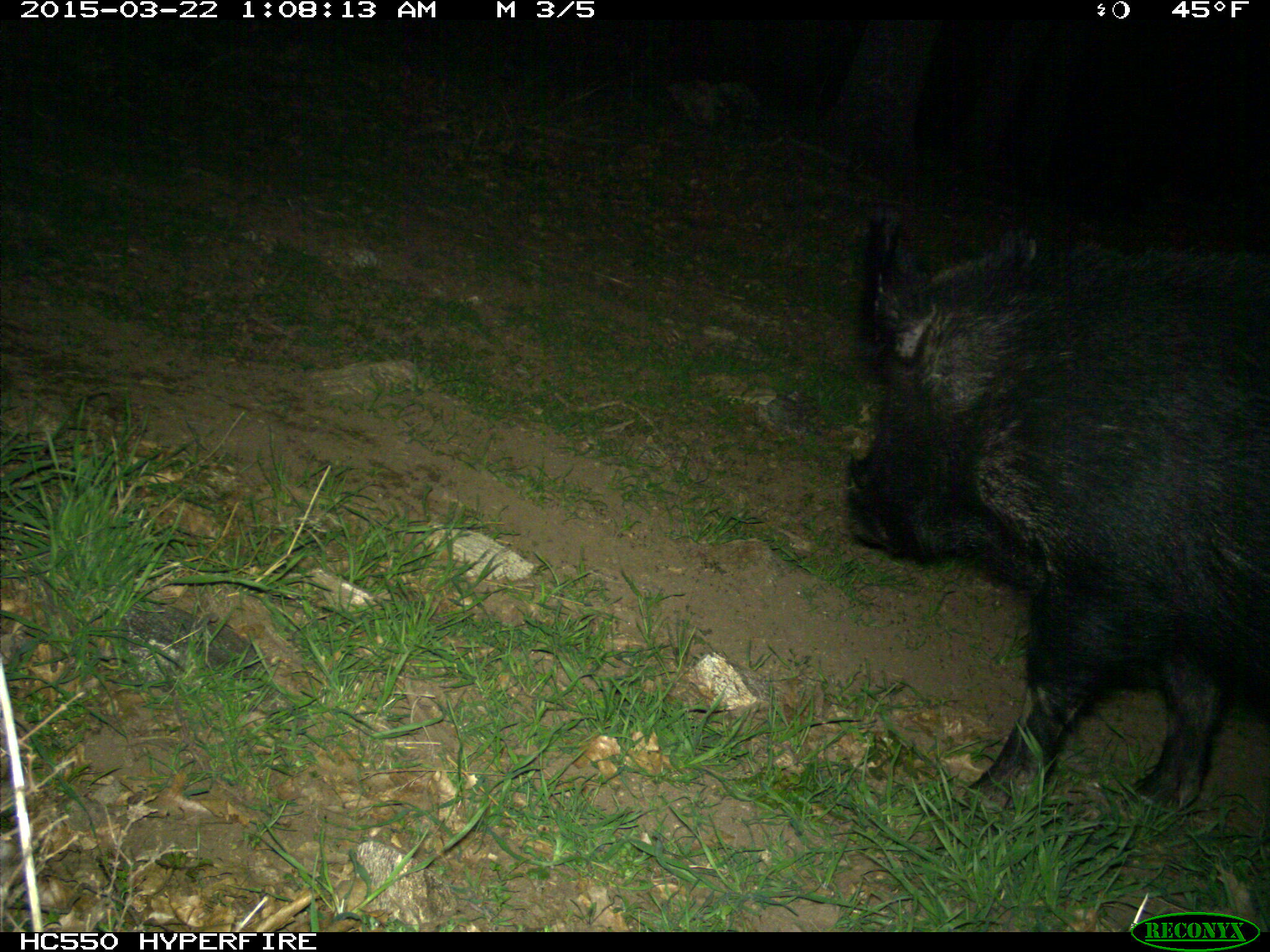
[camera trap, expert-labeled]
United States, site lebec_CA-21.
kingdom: Animalia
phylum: Chordata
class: Mammalia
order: Artiodactyla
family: Suidae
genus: Sus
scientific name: Sus scrofa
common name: wild boar